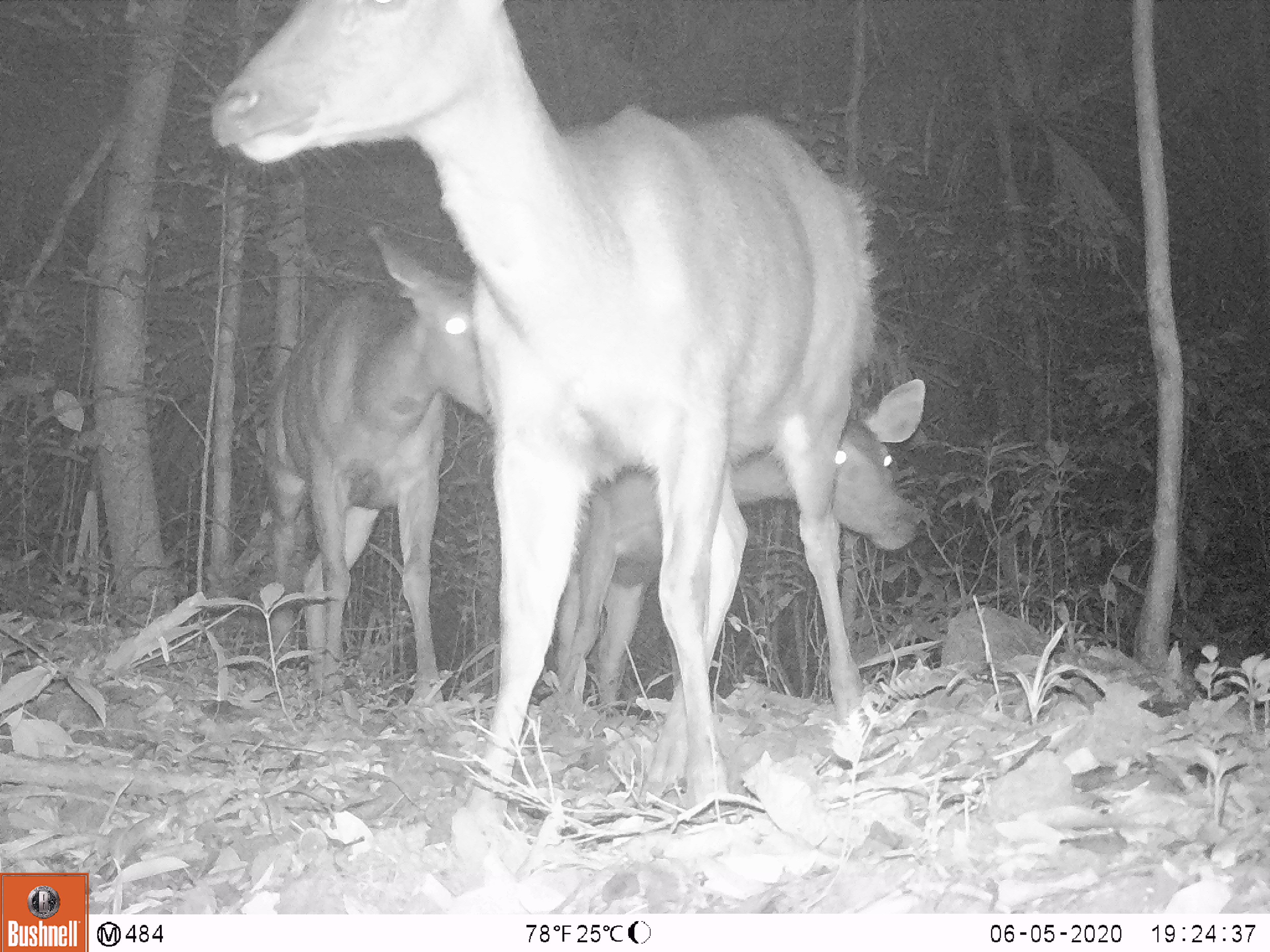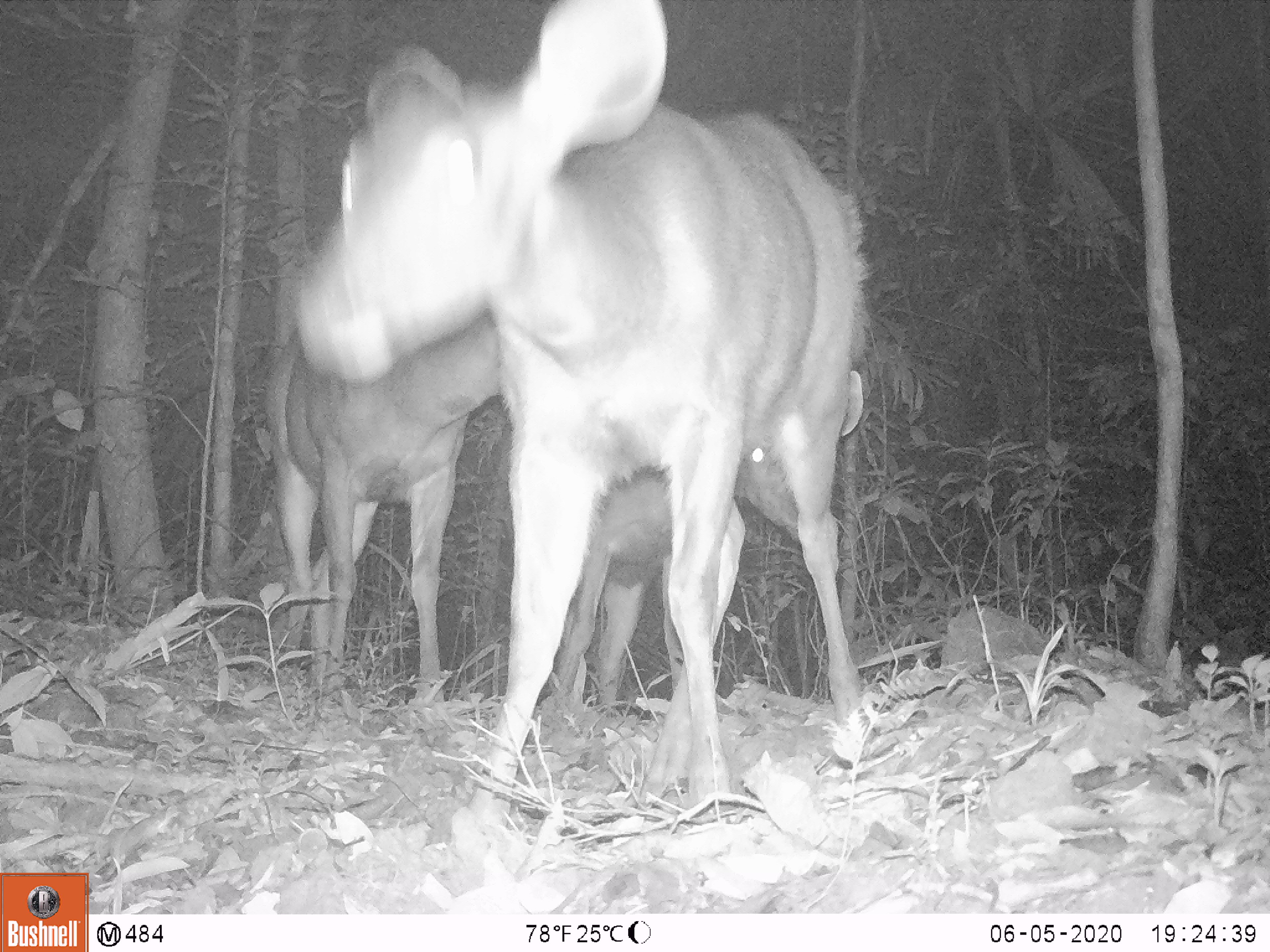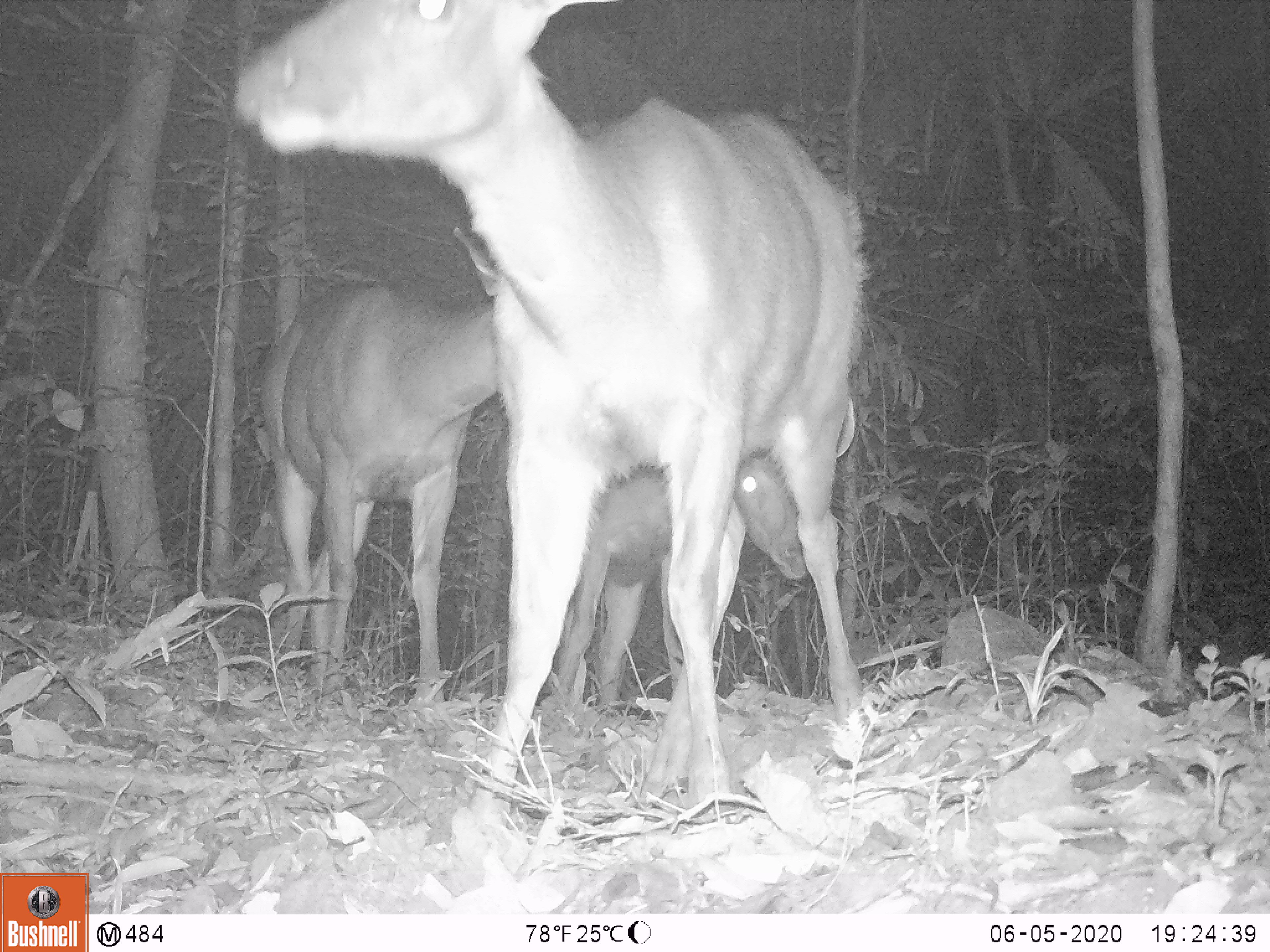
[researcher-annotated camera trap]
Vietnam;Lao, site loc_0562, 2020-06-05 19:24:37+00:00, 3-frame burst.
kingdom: Animalia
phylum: Chordata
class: Mammalia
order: Artiodactyla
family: Cervidae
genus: Rusa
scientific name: Rusa unicolor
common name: sambar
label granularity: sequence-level